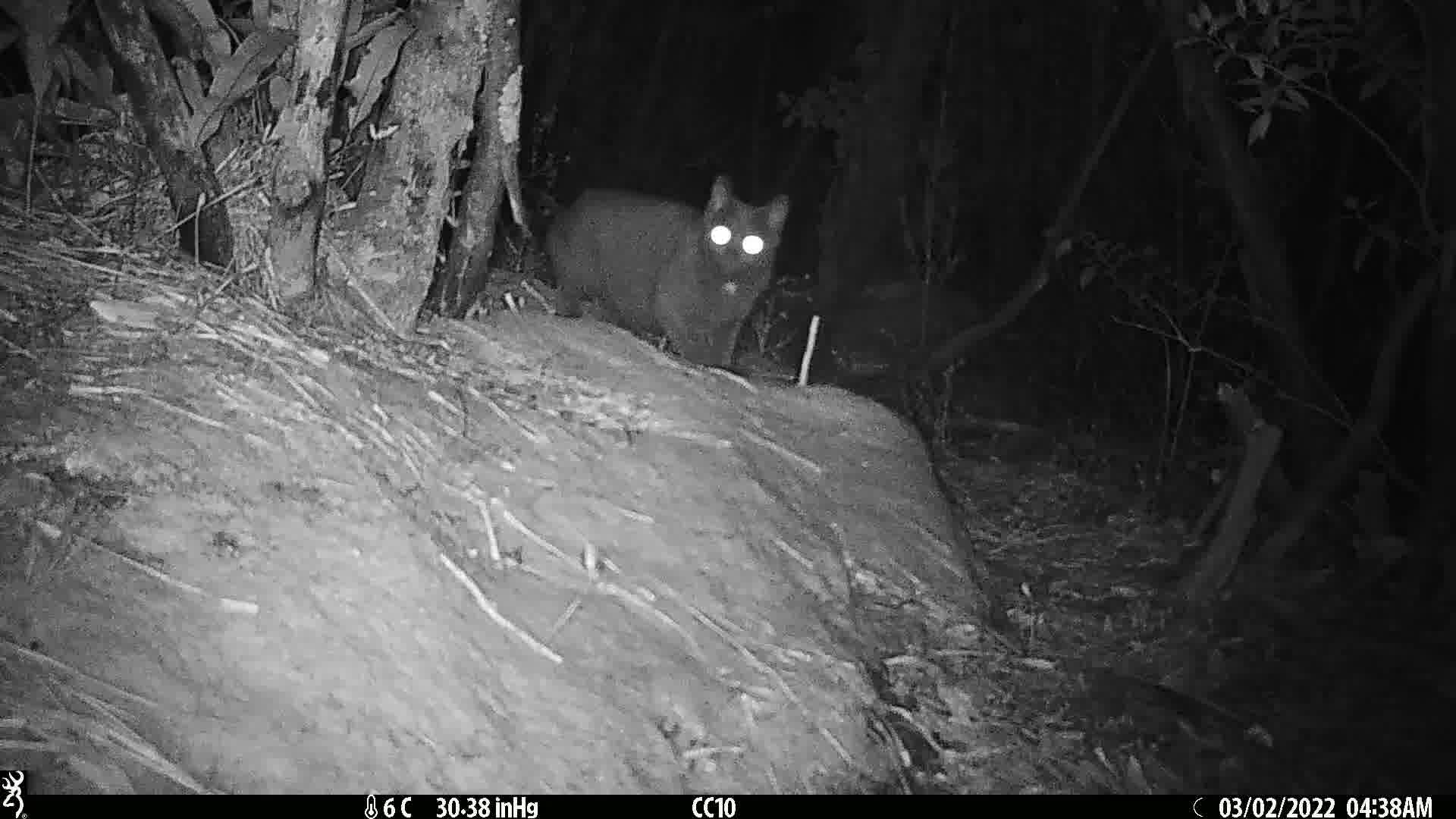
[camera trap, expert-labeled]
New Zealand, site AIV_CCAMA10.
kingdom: Animalia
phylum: Chordata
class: Mammalia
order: Carnivora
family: Felidae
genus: Felis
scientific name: Felis catus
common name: domestic cat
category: cat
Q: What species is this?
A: Cat (domestic cat) (Felis catus).